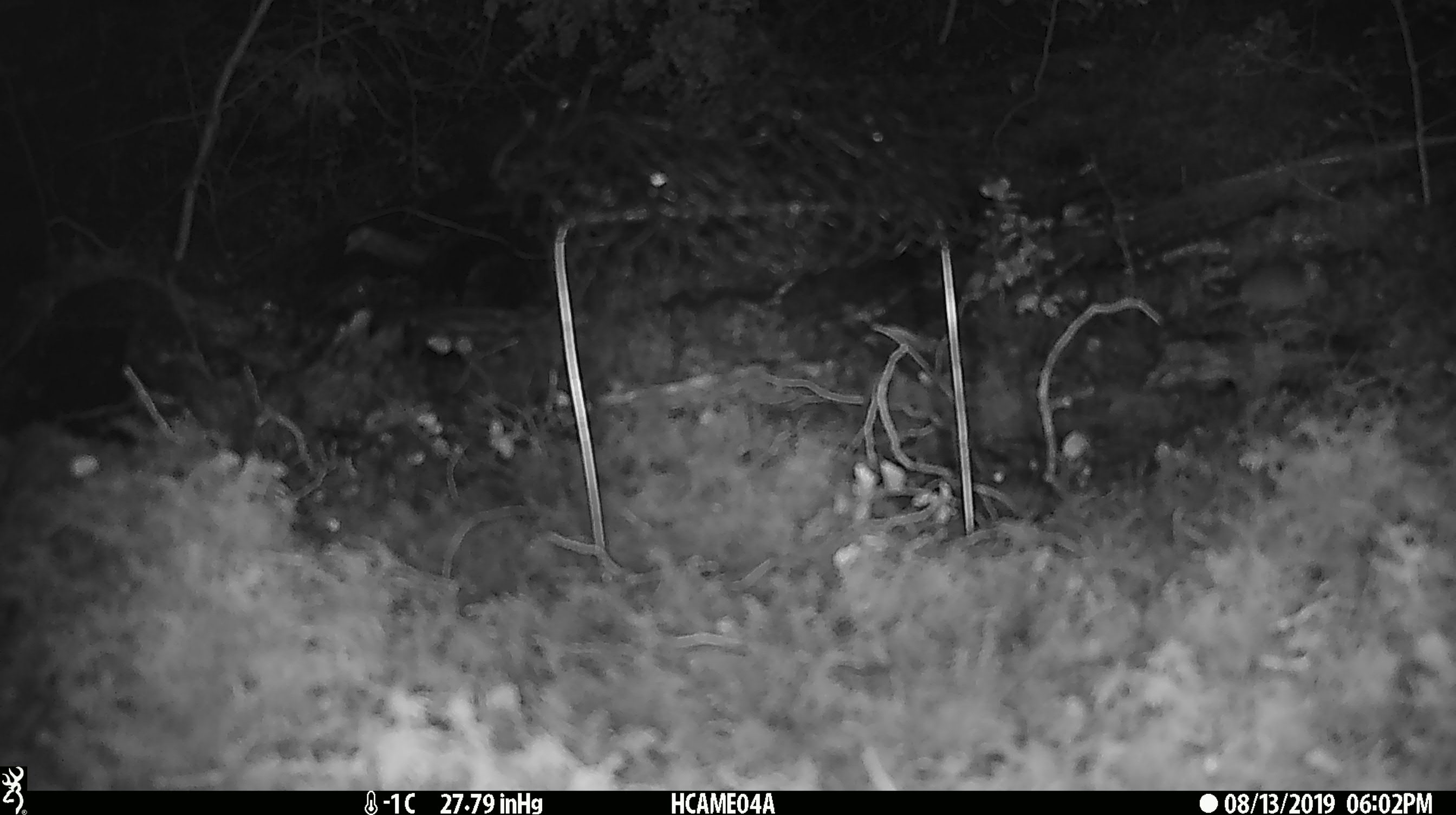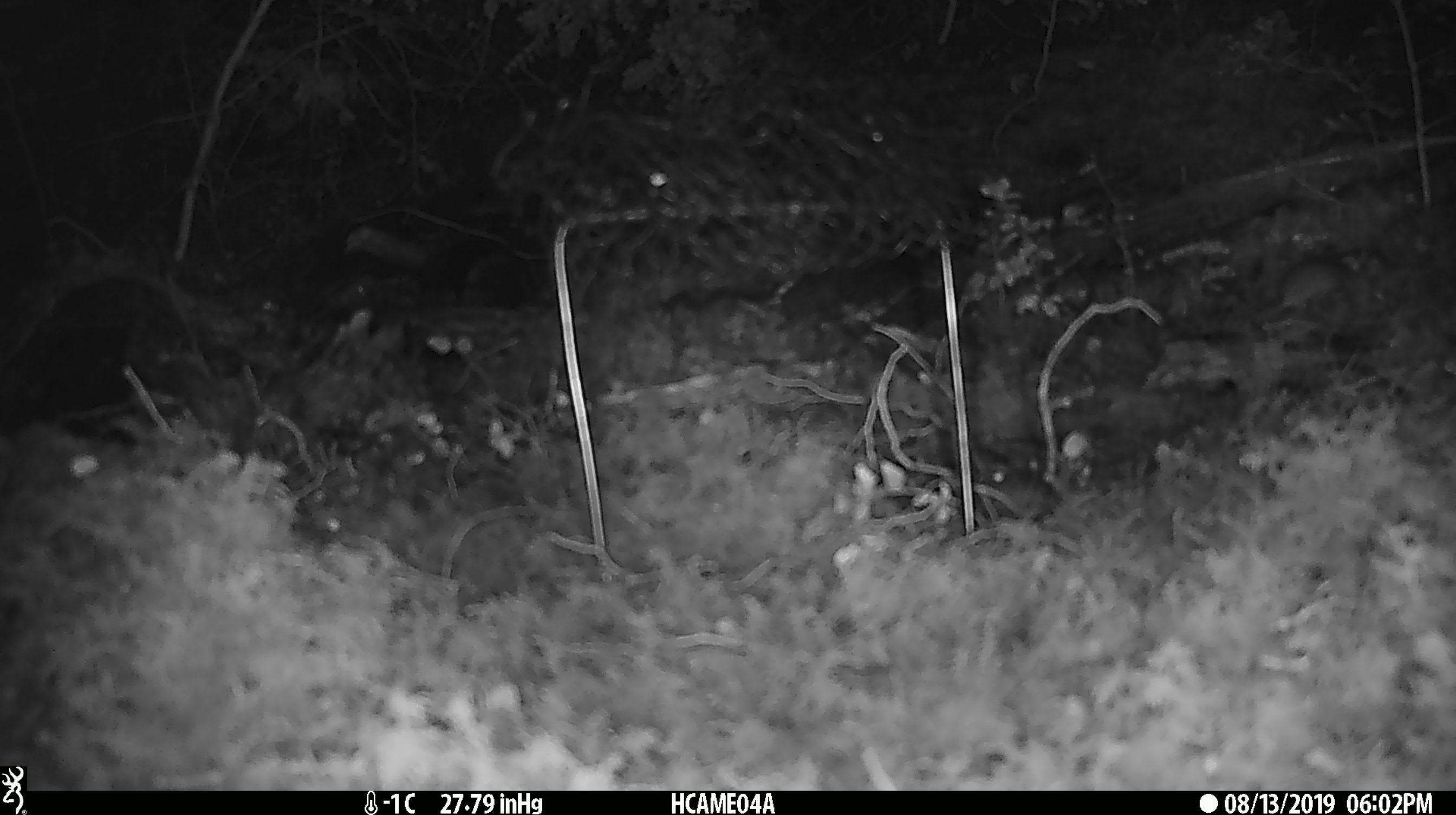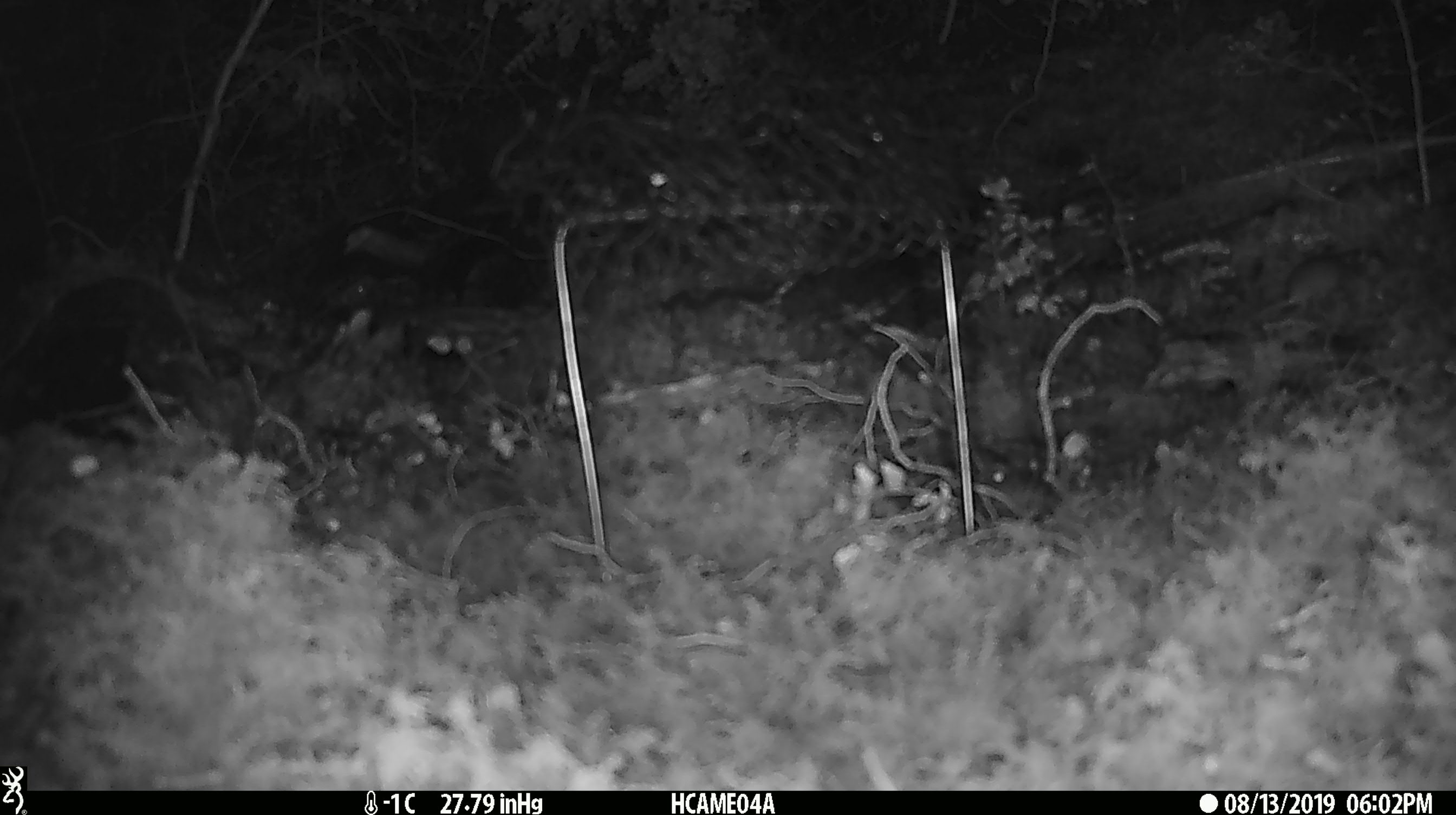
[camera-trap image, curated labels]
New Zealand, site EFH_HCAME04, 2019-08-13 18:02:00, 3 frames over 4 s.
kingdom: Animalia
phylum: Chordata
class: Mammalia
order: Rodentia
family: Muridae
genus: Mus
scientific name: Mus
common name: mouse